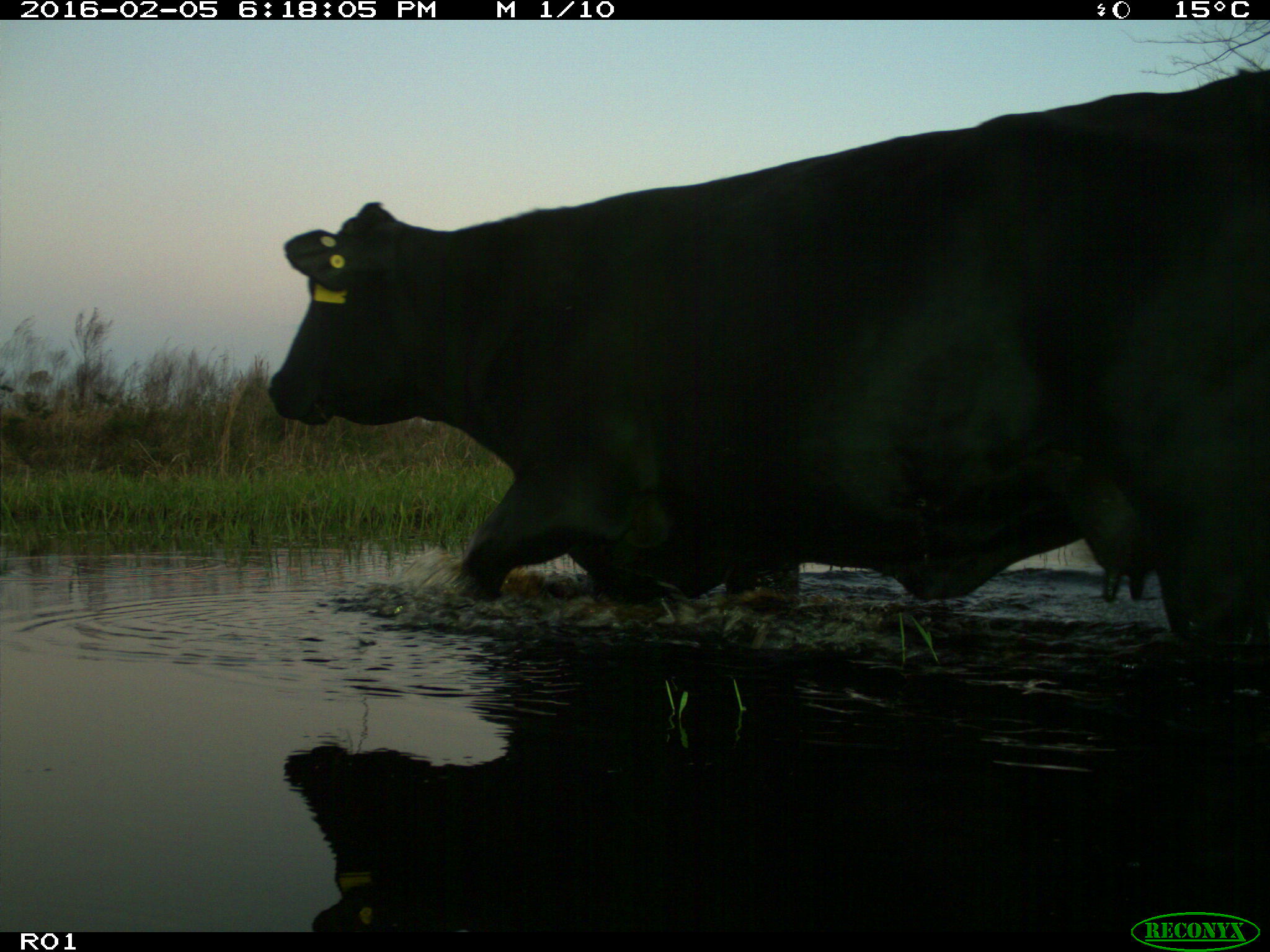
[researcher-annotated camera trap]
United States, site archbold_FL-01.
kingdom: Animalia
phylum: Chordata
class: Mammalia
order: Artiodactyla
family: Bovidae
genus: Bos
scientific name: Bos taurus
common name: domestic cow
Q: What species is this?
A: Bos taurus (domestic cow).